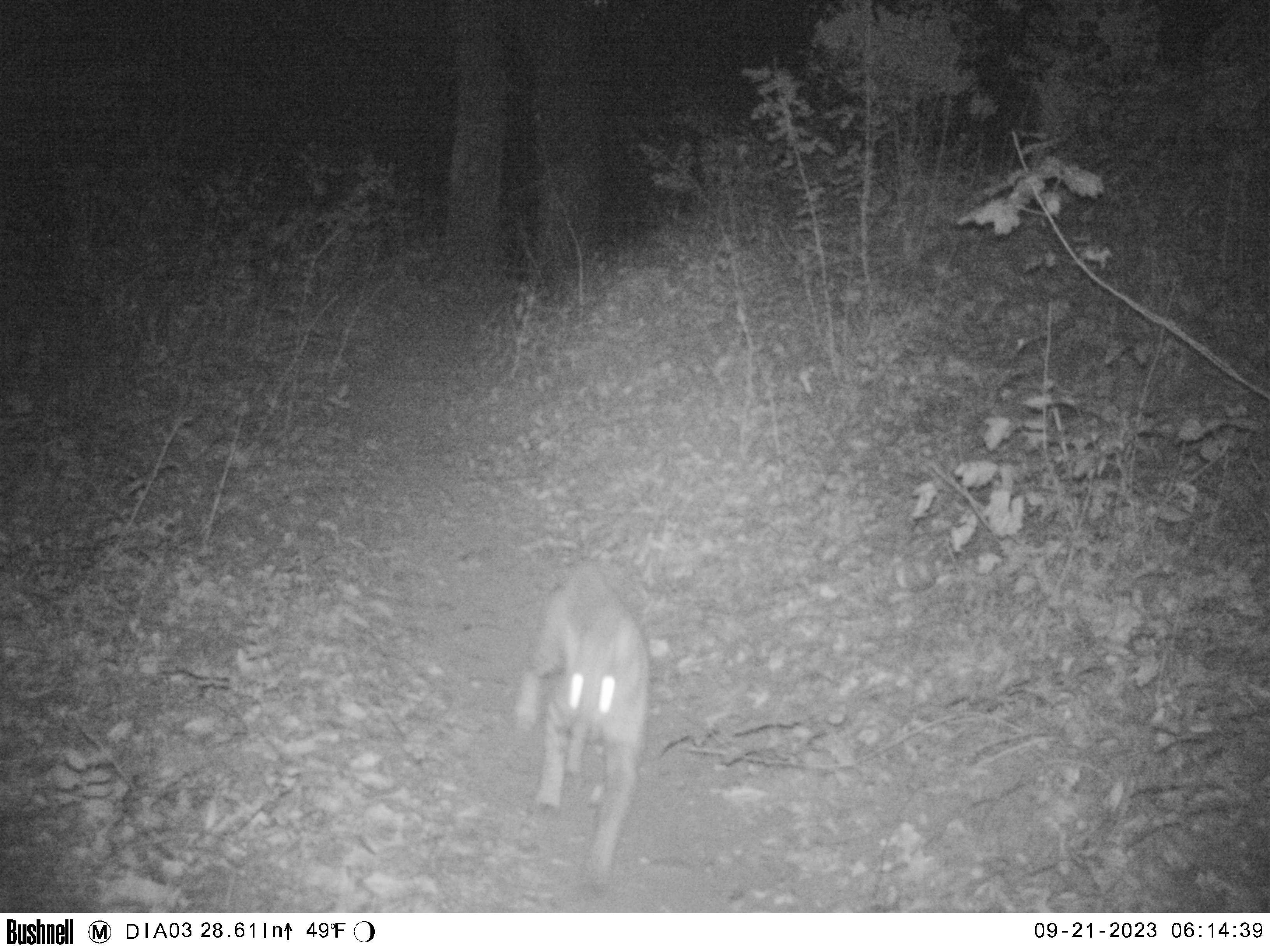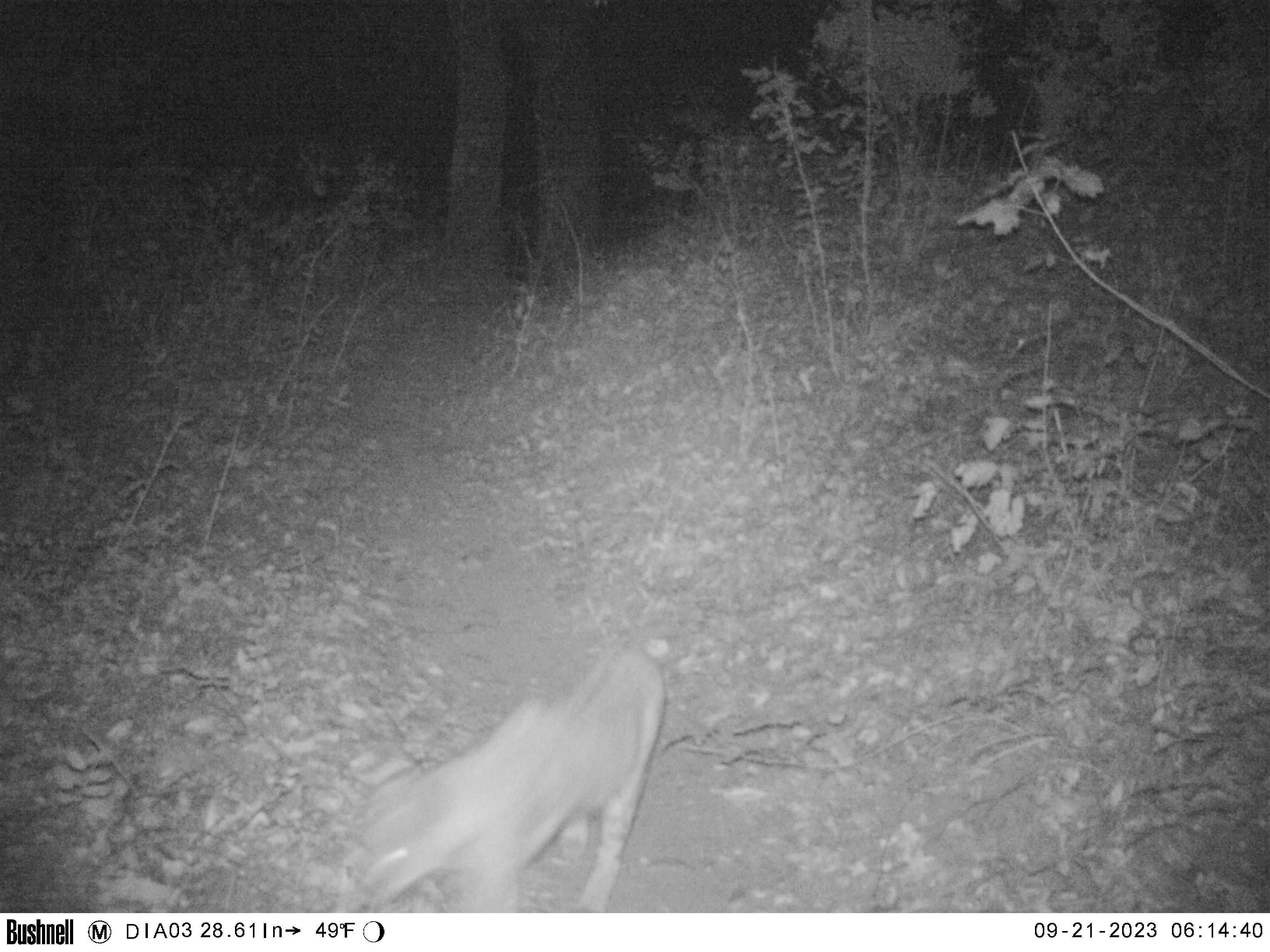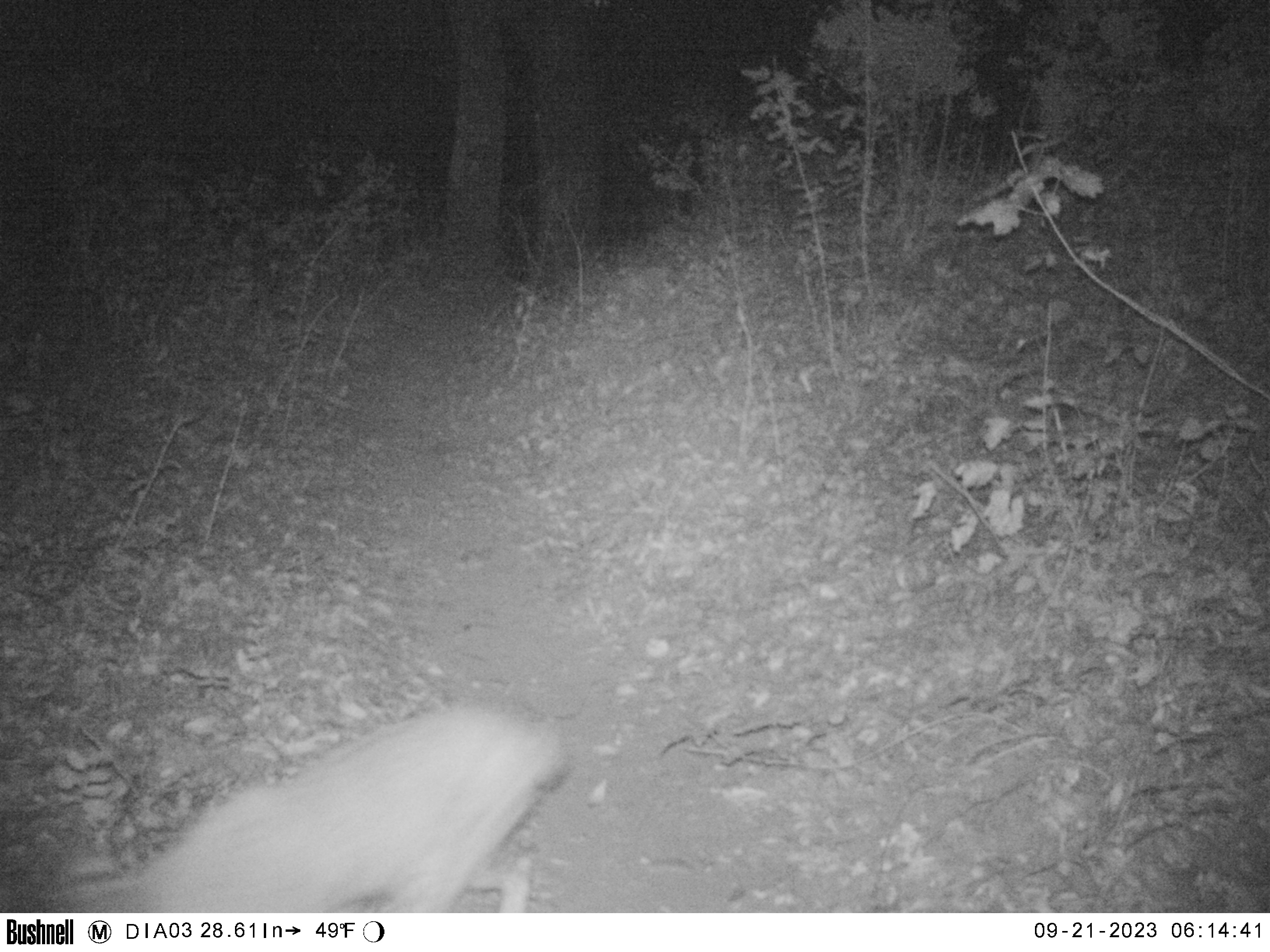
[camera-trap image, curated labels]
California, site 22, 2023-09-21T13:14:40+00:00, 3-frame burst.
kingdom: Animalia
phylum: Chordata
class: Mammalia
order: Carnivora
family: Felidae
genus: Lynx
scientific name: Lynx rufus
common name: bobcat